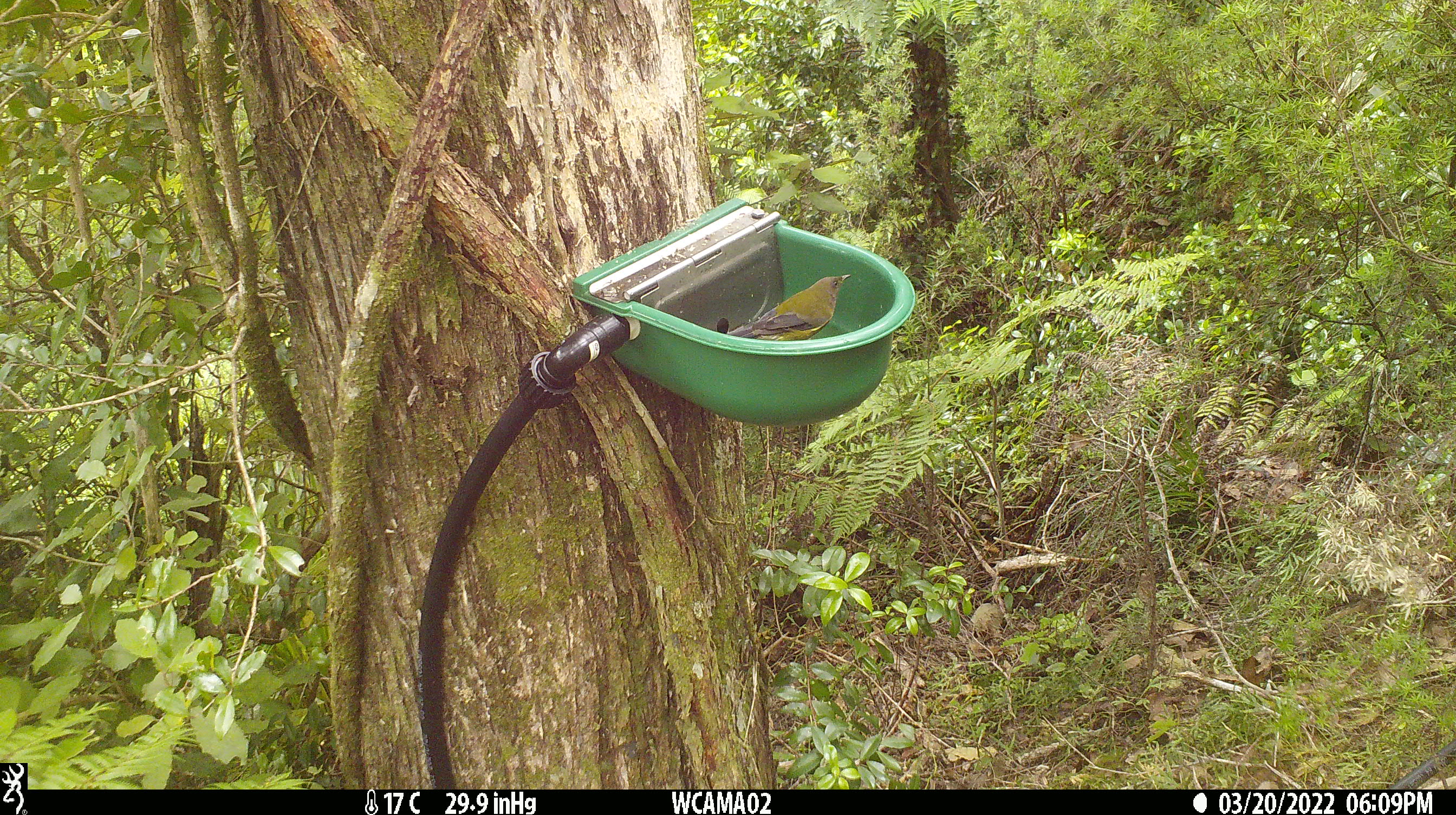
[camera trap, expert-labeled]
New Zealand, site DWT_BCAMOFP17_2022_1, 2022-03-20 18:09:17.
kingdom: Animalia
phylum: Chordata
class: Aves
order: Passeriformes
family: Meliphagidae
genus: Anthornis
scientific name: Anthornis melanura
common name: new zealand bellbird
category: bellbird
Bellbird (new zealand bellbird) (Anthornis melanura).